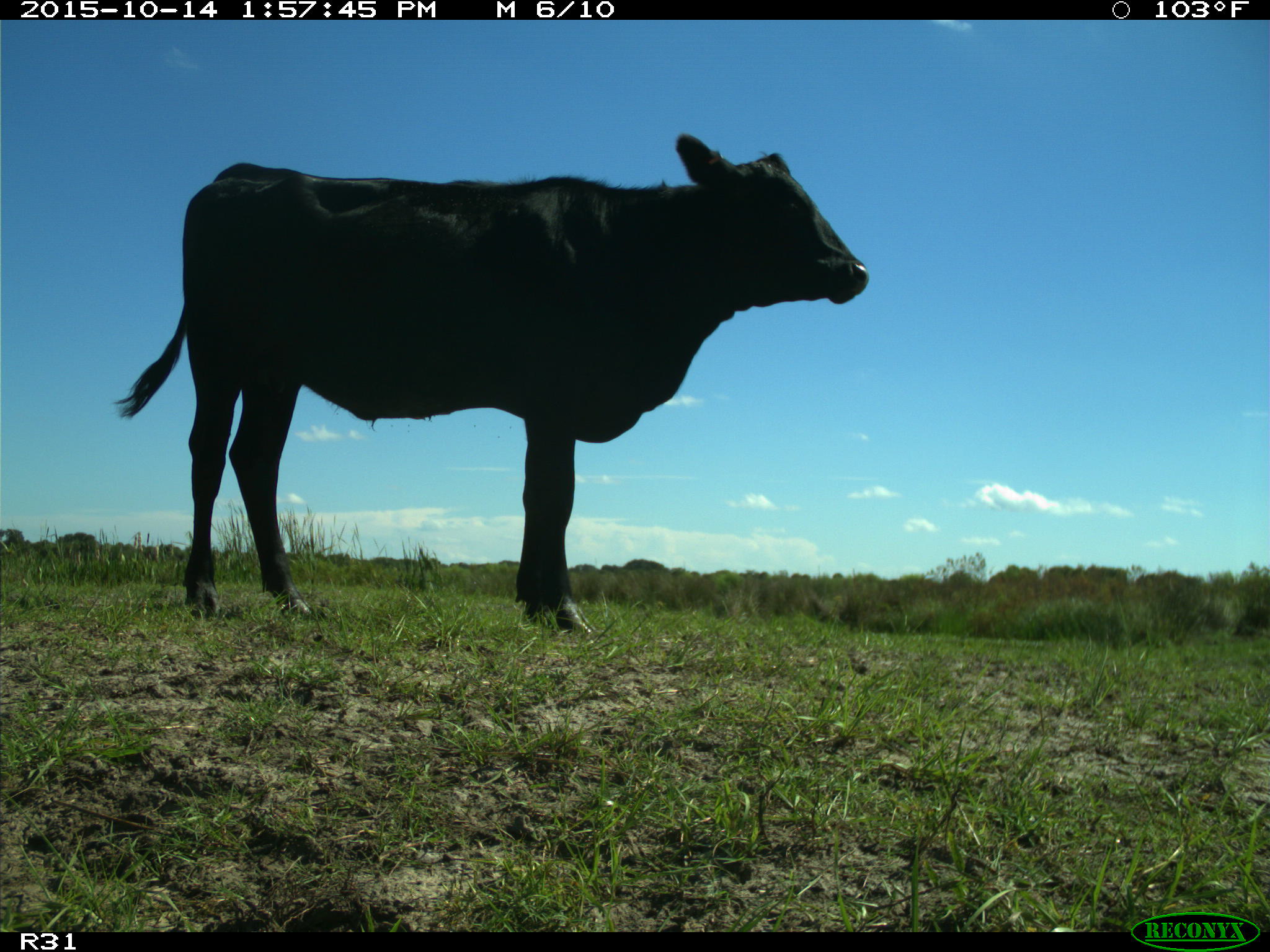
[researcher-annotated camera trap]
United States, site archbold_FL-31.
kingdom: Animalia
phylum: Chordata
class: Mammalia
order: Artiodactyla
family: Bovidae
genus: Bos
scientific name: Bos taurus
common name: domestic cow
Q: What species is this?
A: Bos taurus (domestic cow).